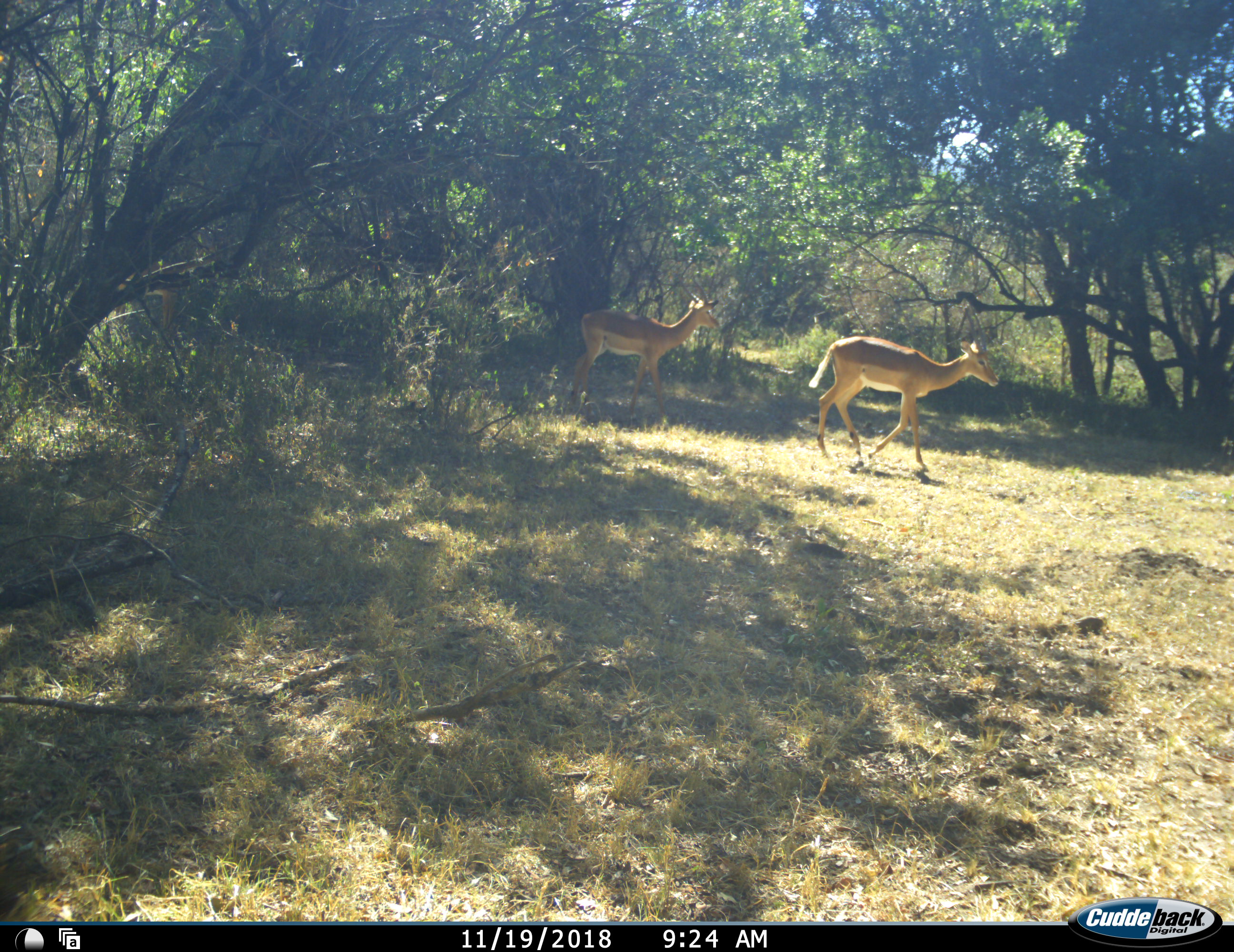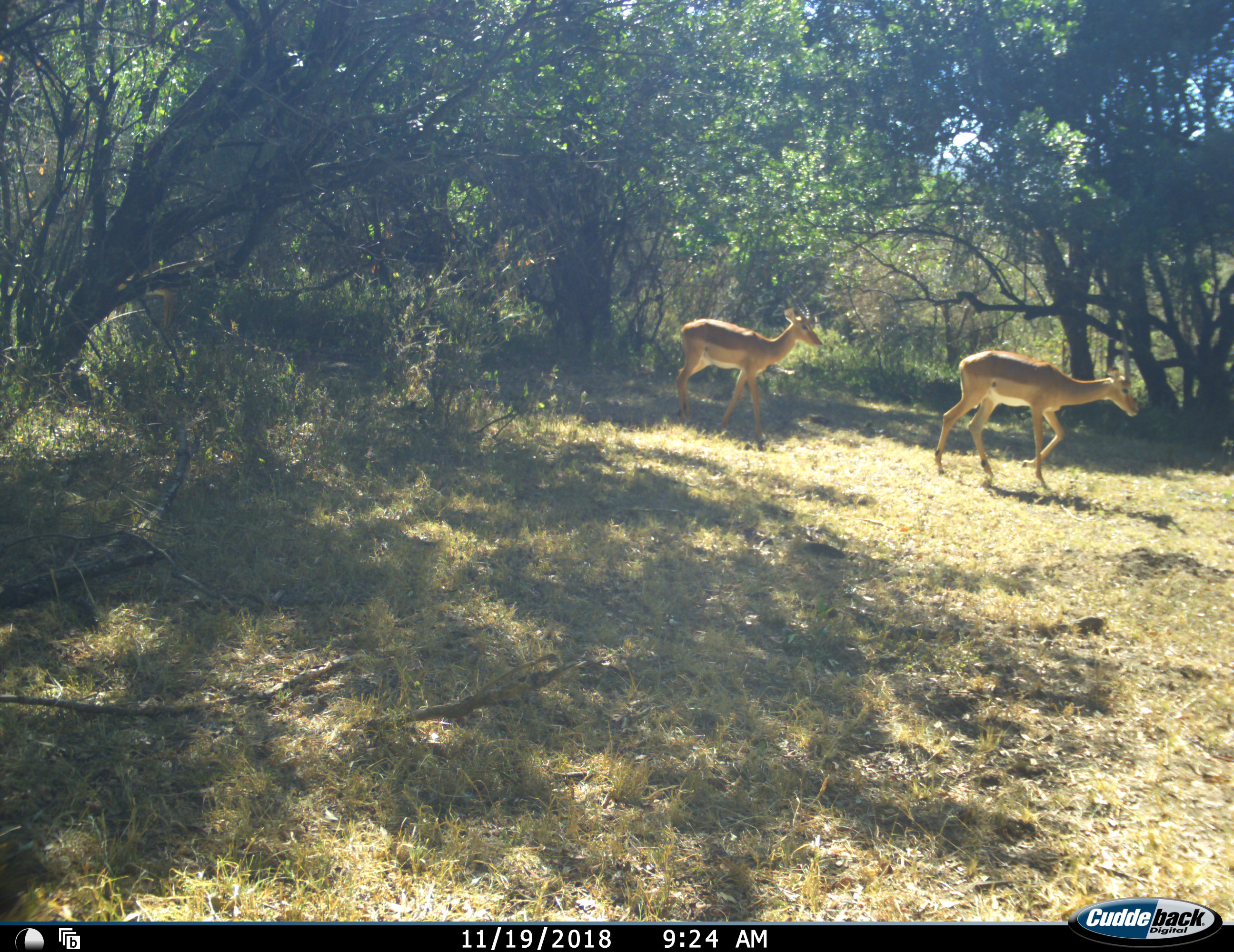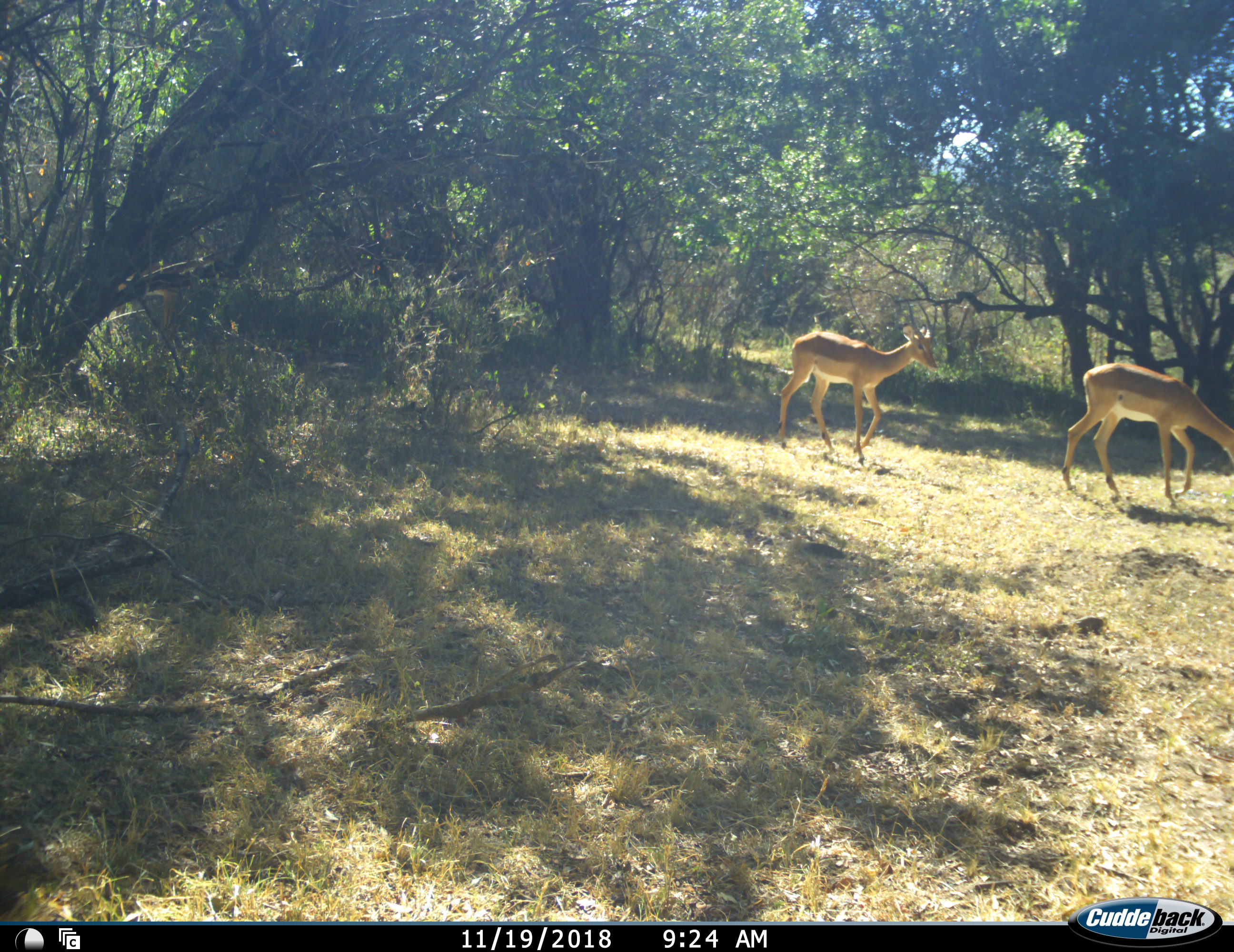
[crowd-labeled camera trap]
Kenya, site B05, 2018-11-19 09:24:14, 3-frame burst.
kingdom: Animalia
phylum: Chordata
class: Mammalia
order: Artiodactyla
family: Bovidae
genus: Aepyceros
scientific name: Aepyceros melampus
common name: impala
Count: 2.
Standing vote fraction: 11%.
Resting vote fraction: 0%.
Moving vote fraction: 100%.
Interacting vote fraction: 0%.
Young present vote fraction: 0%.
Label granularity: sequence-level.